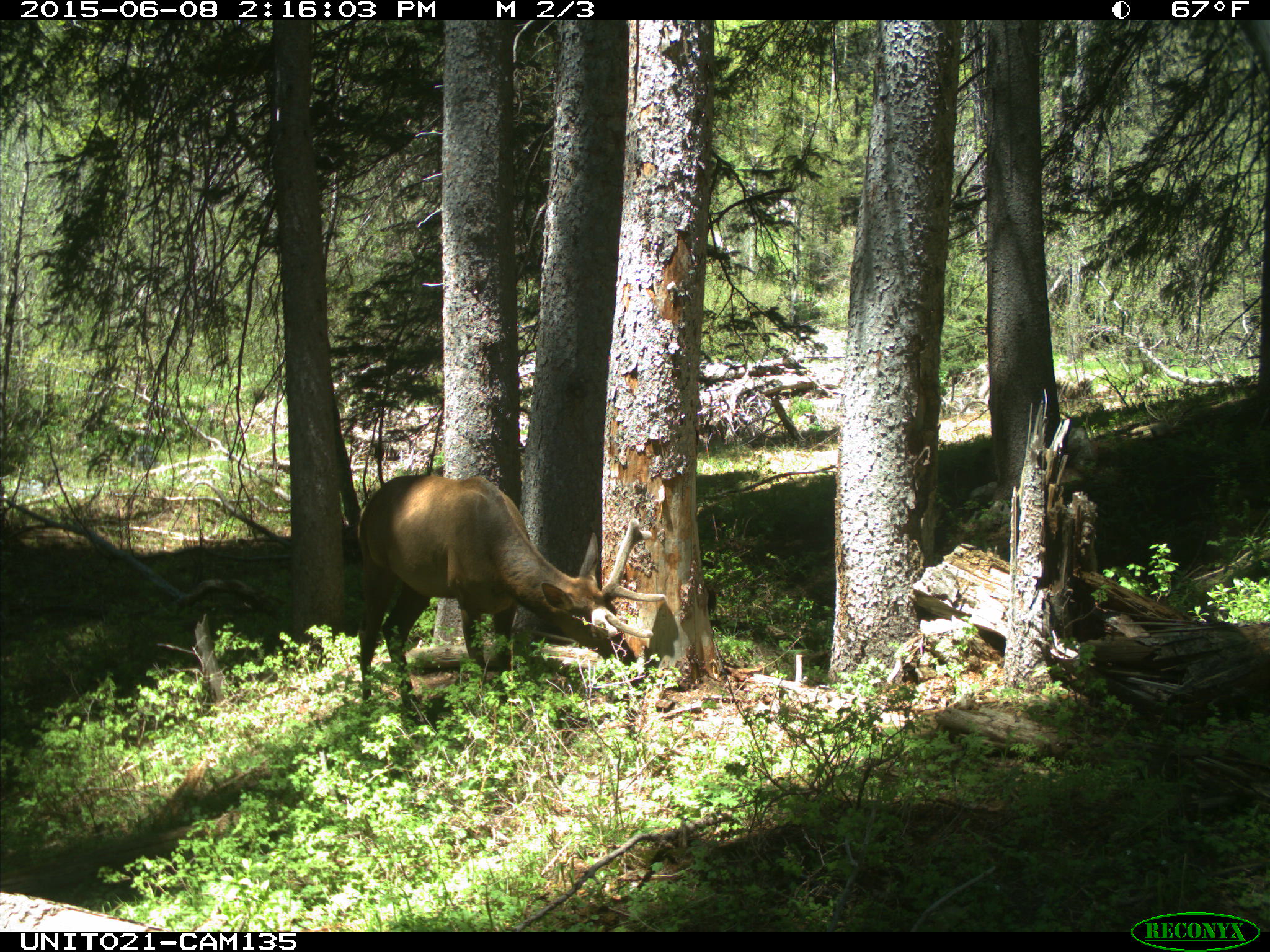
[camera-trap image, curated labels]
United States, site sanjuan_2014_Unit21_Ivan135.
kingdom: Animalia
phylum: Chordata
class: Mammalia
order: Artiodactyla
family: Cervidae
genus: Cervus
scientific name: Cervus elaphus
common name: red deer